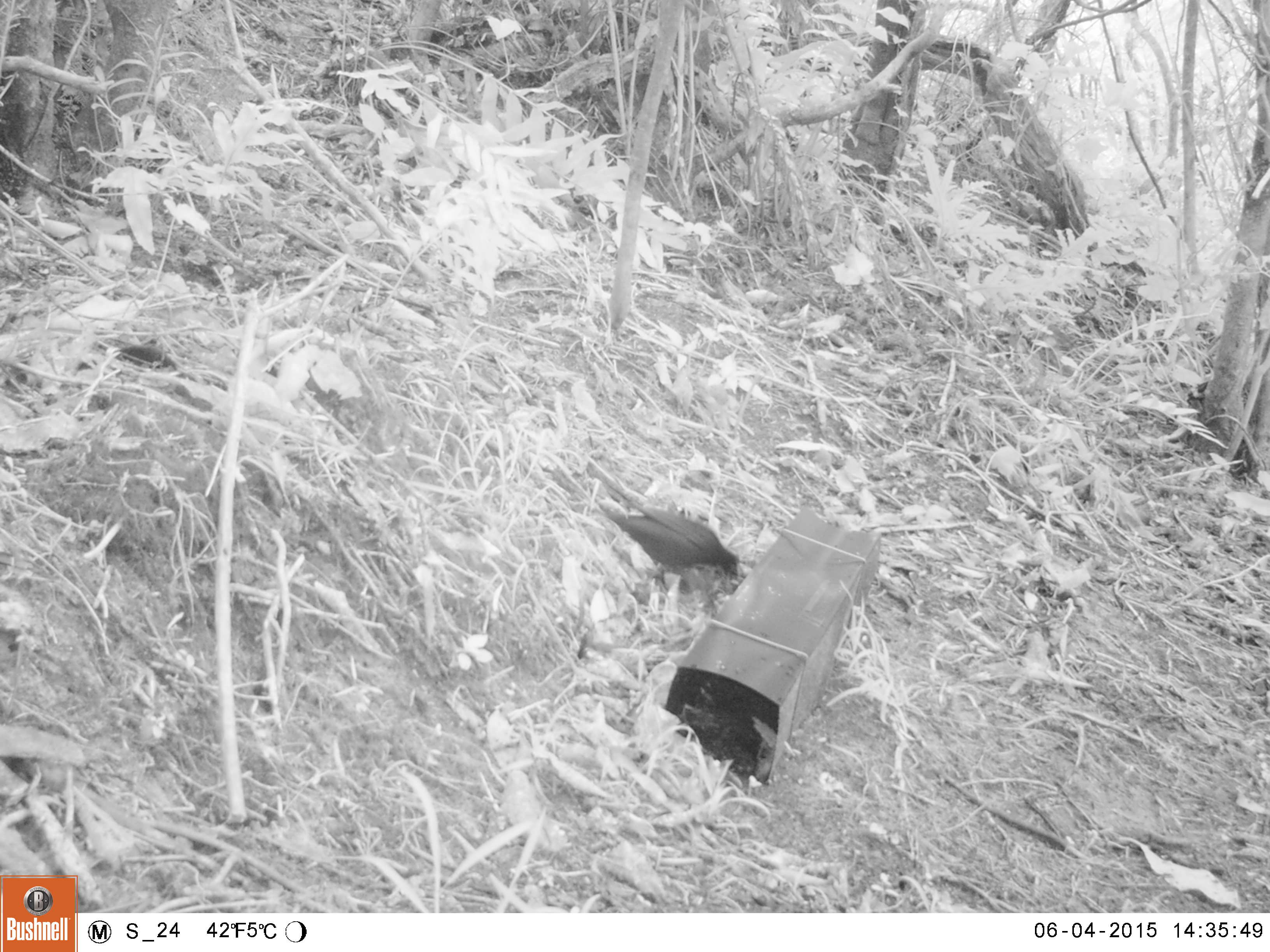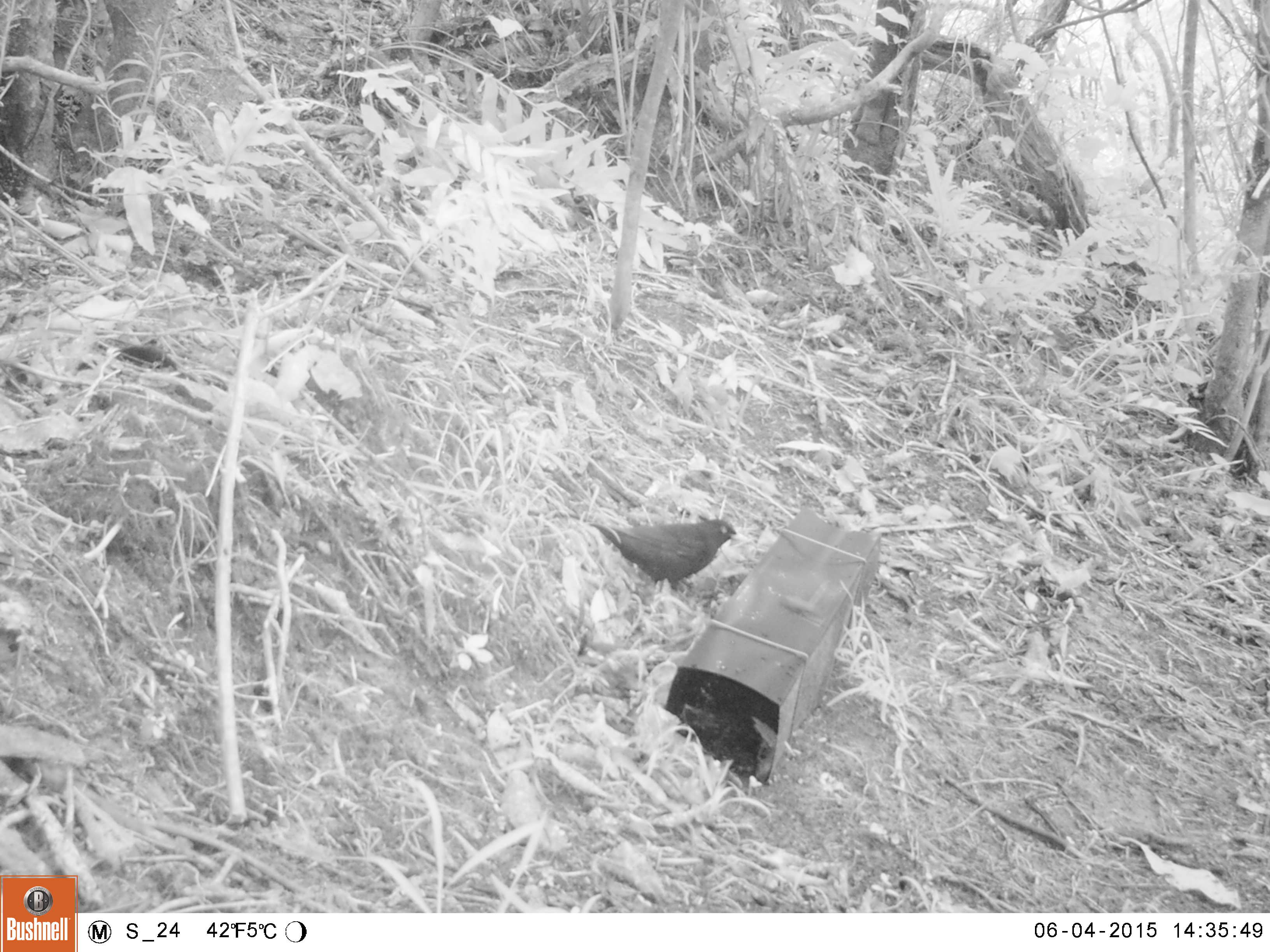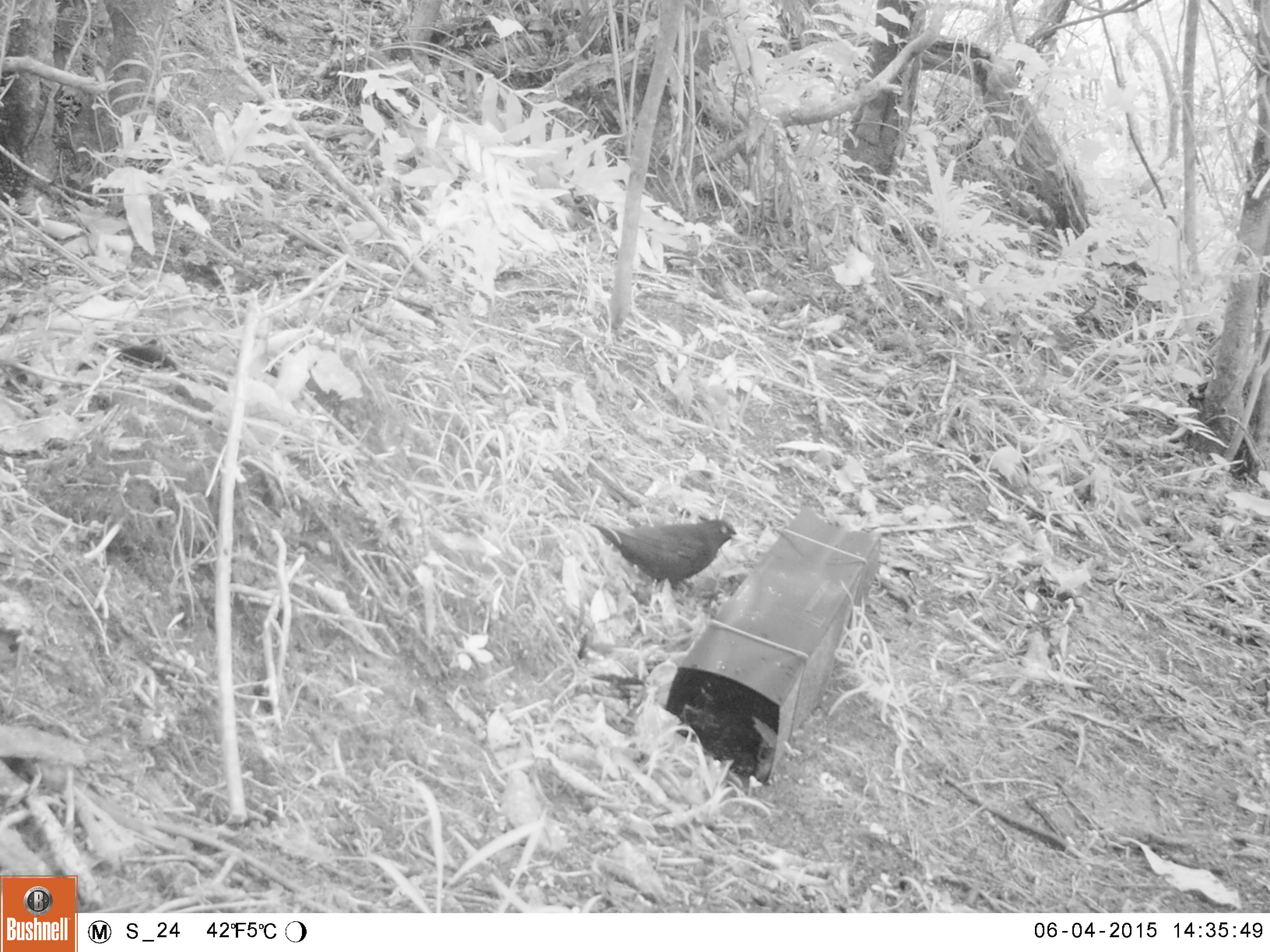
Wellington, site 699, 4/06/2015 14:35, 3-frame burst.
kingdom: Animalia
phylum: Chordata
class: Aves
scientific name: Aves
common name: bird